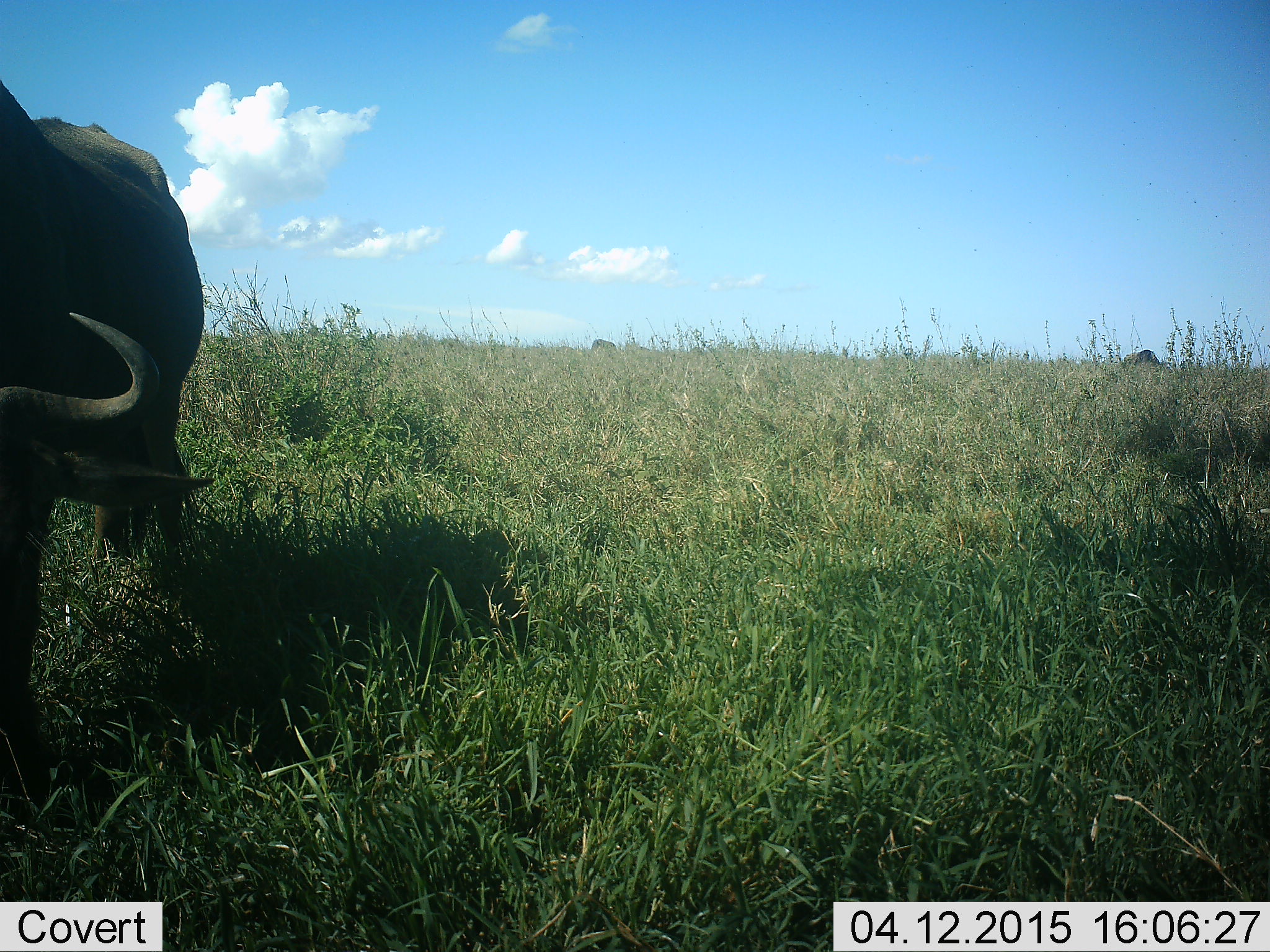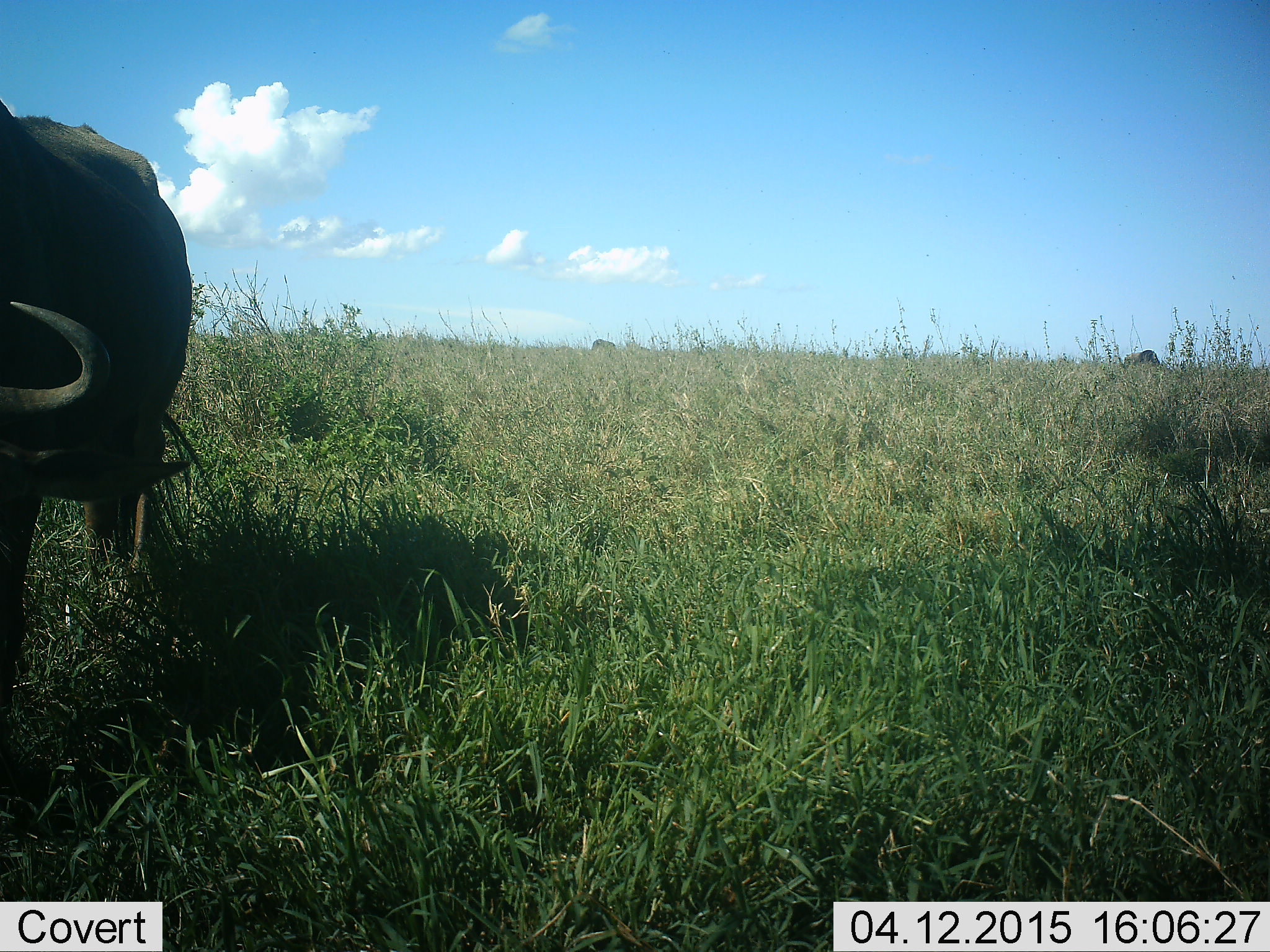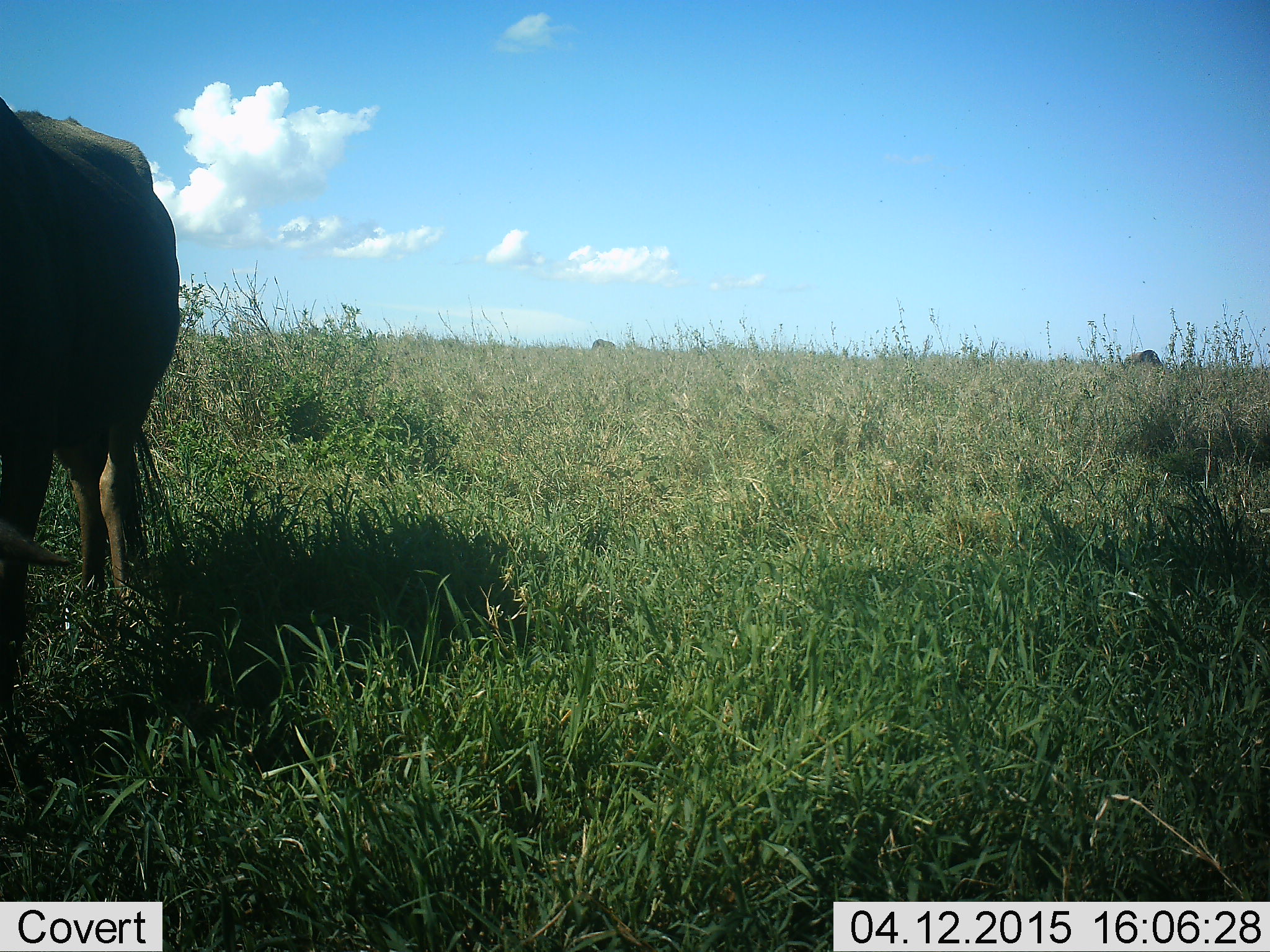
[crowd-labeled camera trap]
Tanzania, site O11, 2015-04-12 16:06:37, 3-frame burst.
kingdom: Animalia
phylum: Chordata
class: Mammalia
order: Artiodactyla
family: Bovidae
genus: Connochaetes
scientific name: Connochaetes taurinus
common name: blue wildebeest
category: wildebeest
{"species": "wildebeest (blue wildebeest) (Connochaetes taurinus)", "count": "2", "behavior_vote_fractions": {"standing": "20%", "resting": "0%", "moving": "10%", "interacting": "0%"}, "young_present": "0%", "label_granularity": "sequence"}